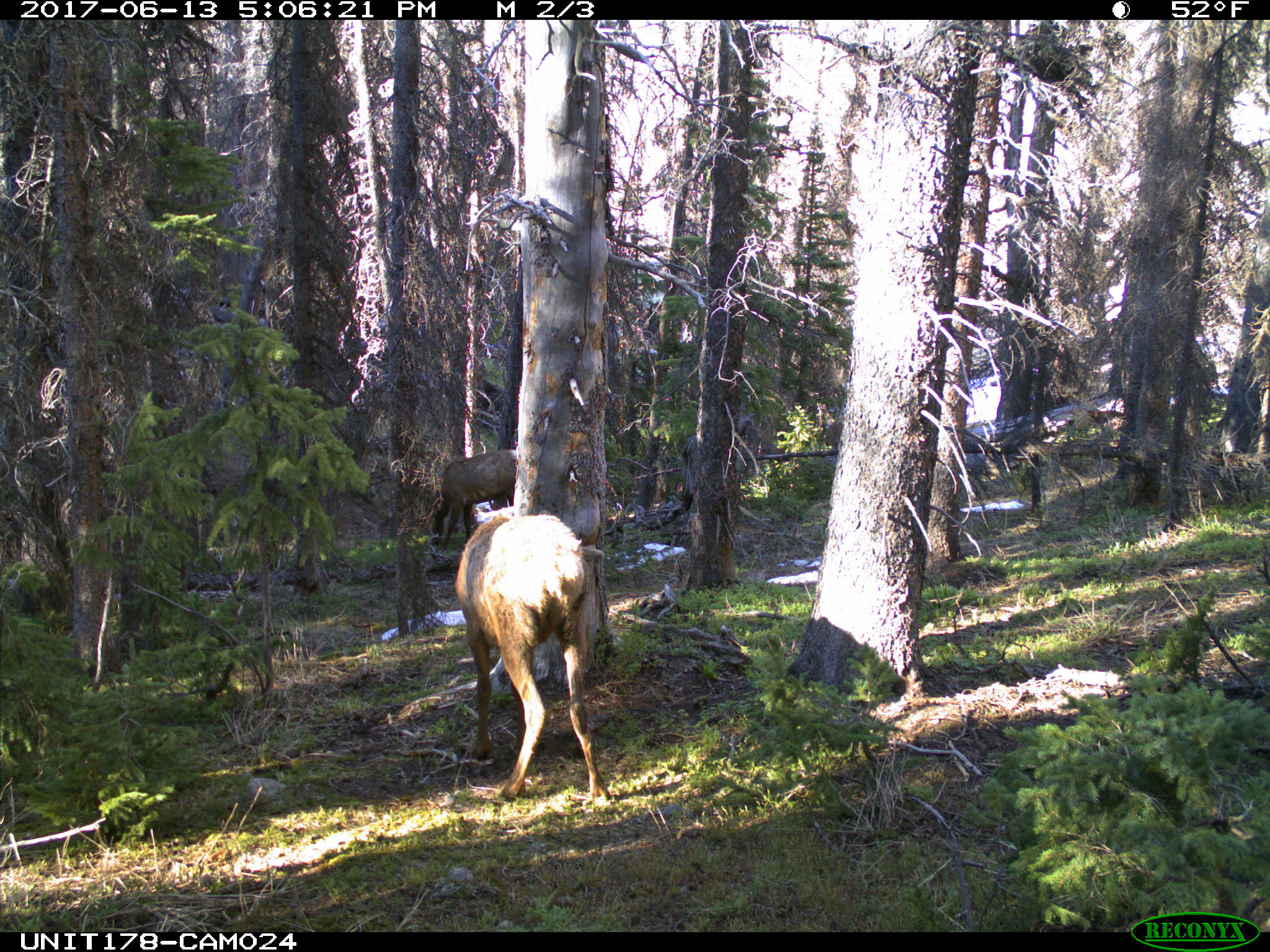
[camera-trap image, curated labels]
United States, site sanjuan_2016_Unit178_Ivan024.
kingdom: Animalia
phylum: Chordata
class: Mammalia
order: Artiodactyla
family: Cervidae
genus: Cervus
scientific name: Cervus elaphus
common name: red deer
Cervus elaphus (red deer).